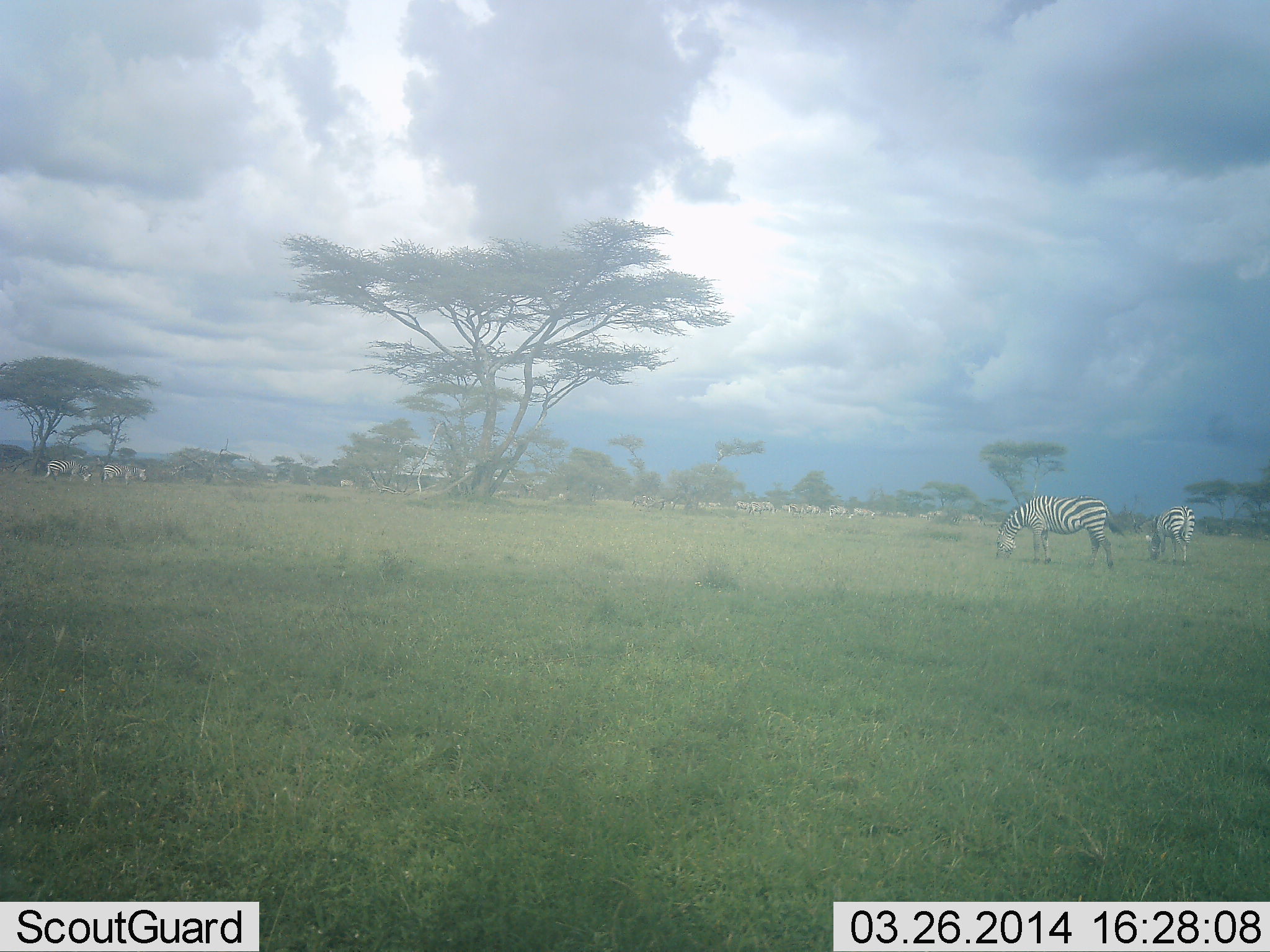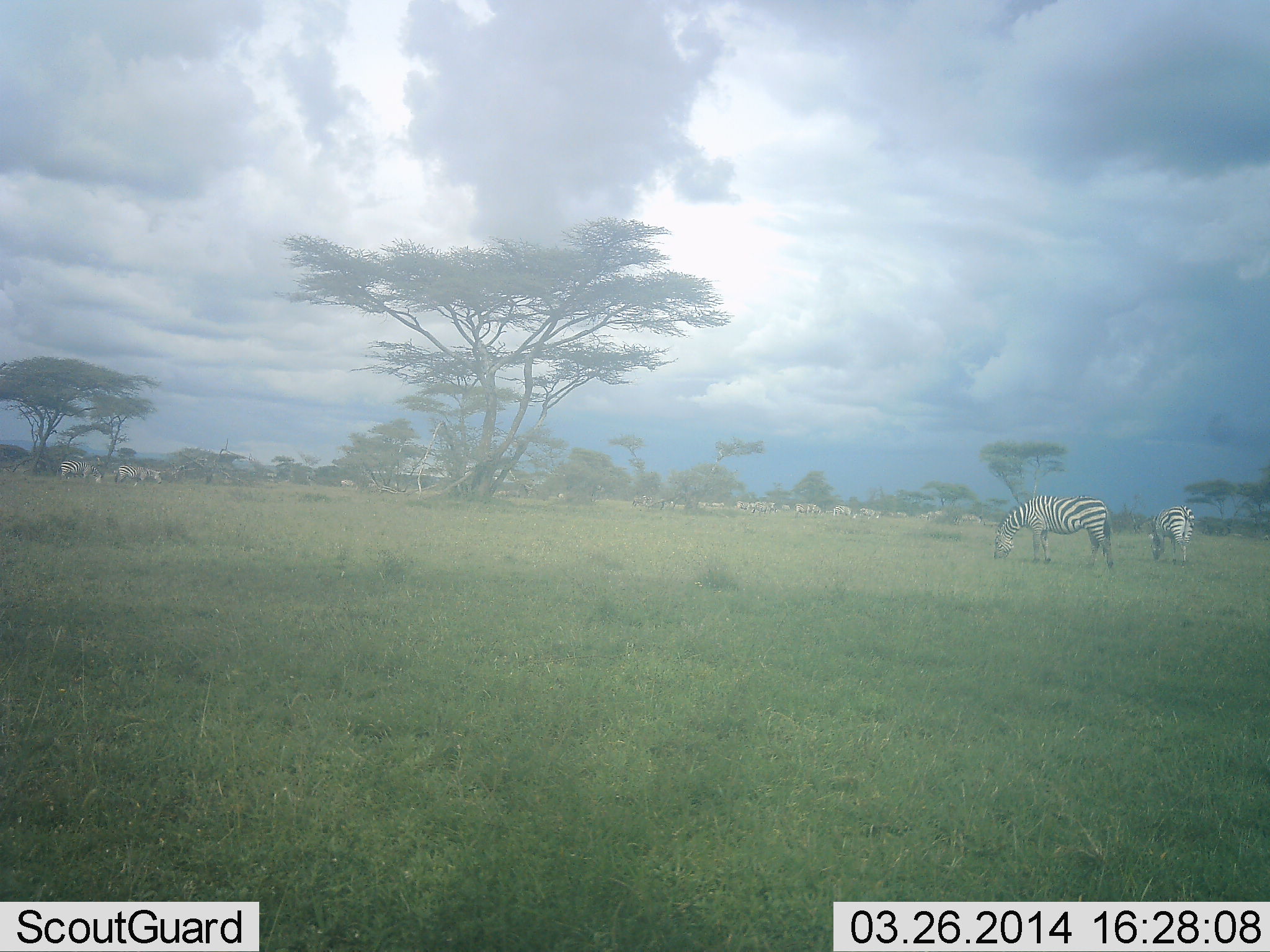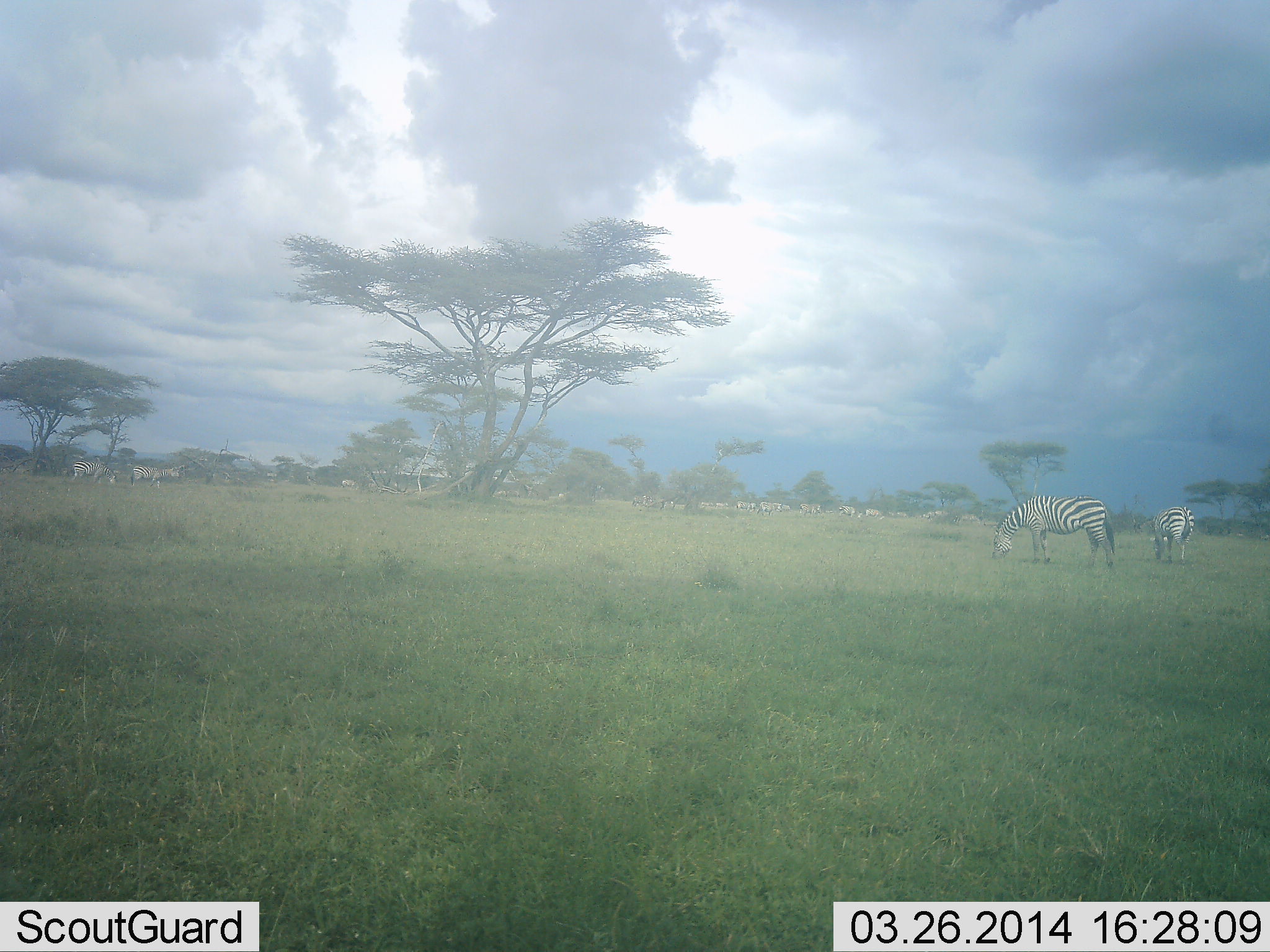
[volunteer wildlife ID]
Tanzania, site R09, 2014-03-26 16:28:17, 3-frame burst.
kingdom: Animalia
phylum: Chordata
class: Mammalia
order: Perissodactyla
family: Equidae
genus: Equus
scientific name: Equus quagga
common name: plains zebra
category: zebra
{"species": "zebra (plains zebra) (Equus quagga)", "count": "11-50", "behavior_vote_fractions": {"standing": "20%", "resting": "10%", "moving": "60%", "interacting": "10%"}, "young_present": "0%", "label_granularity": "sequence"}